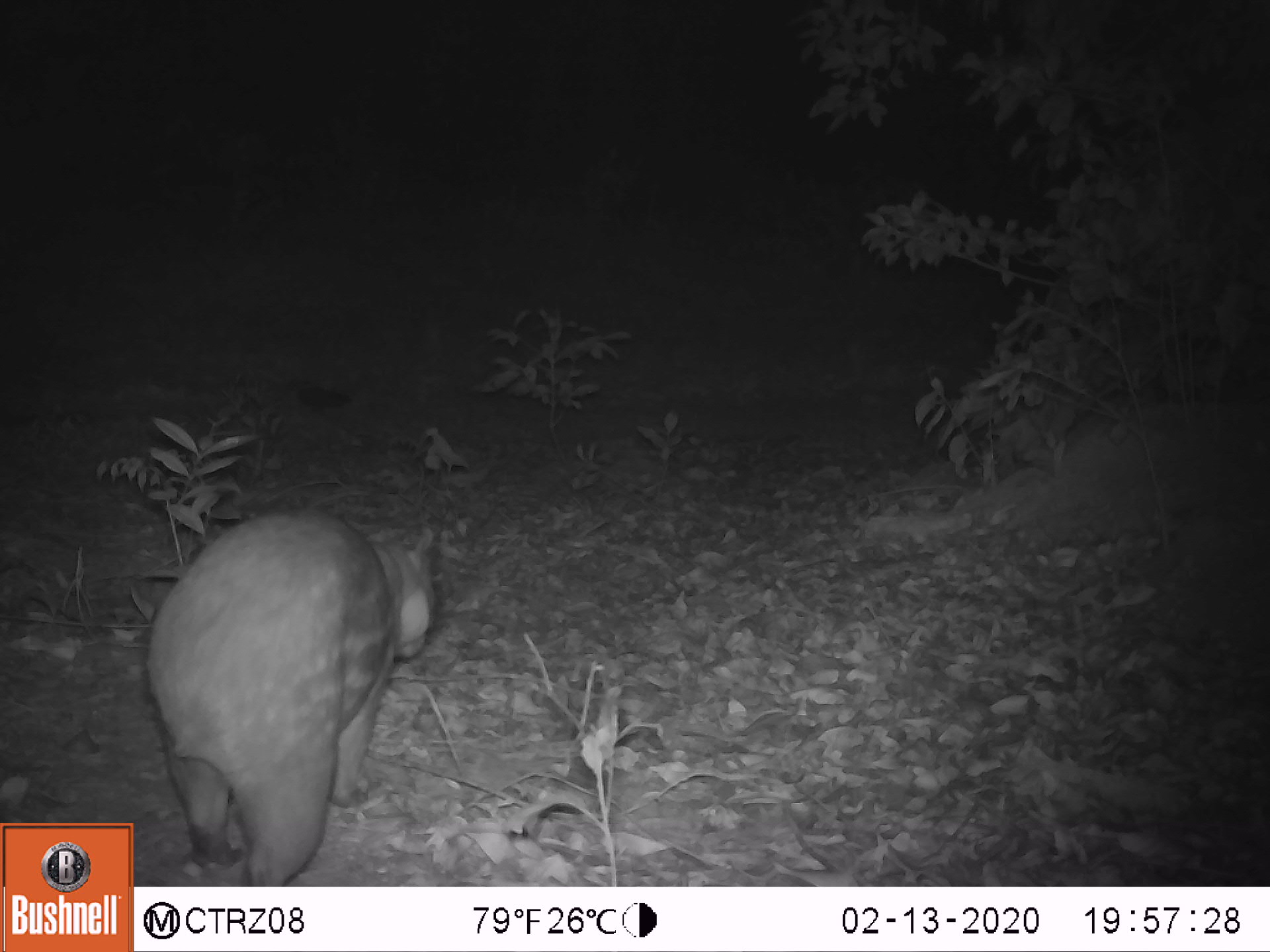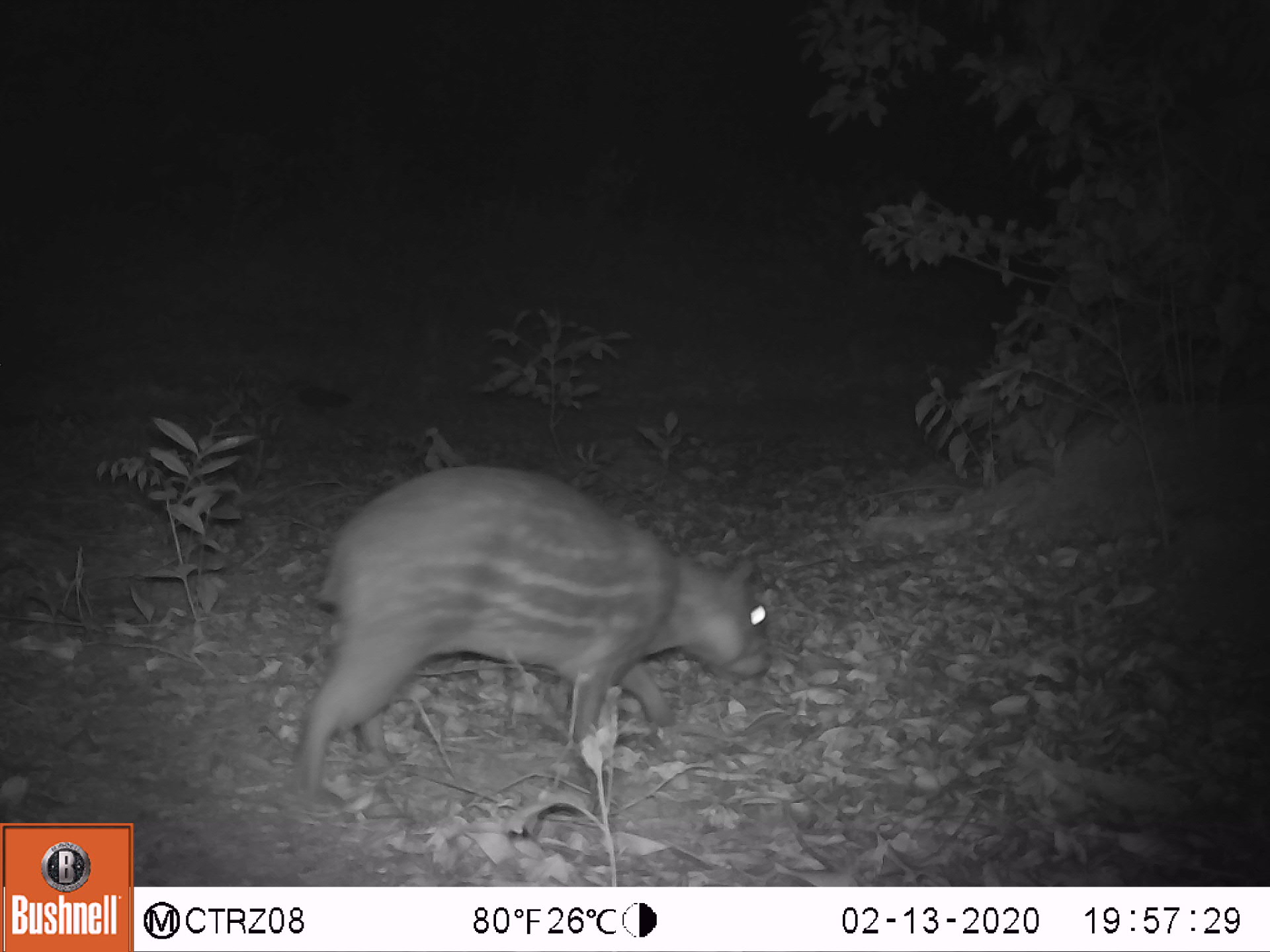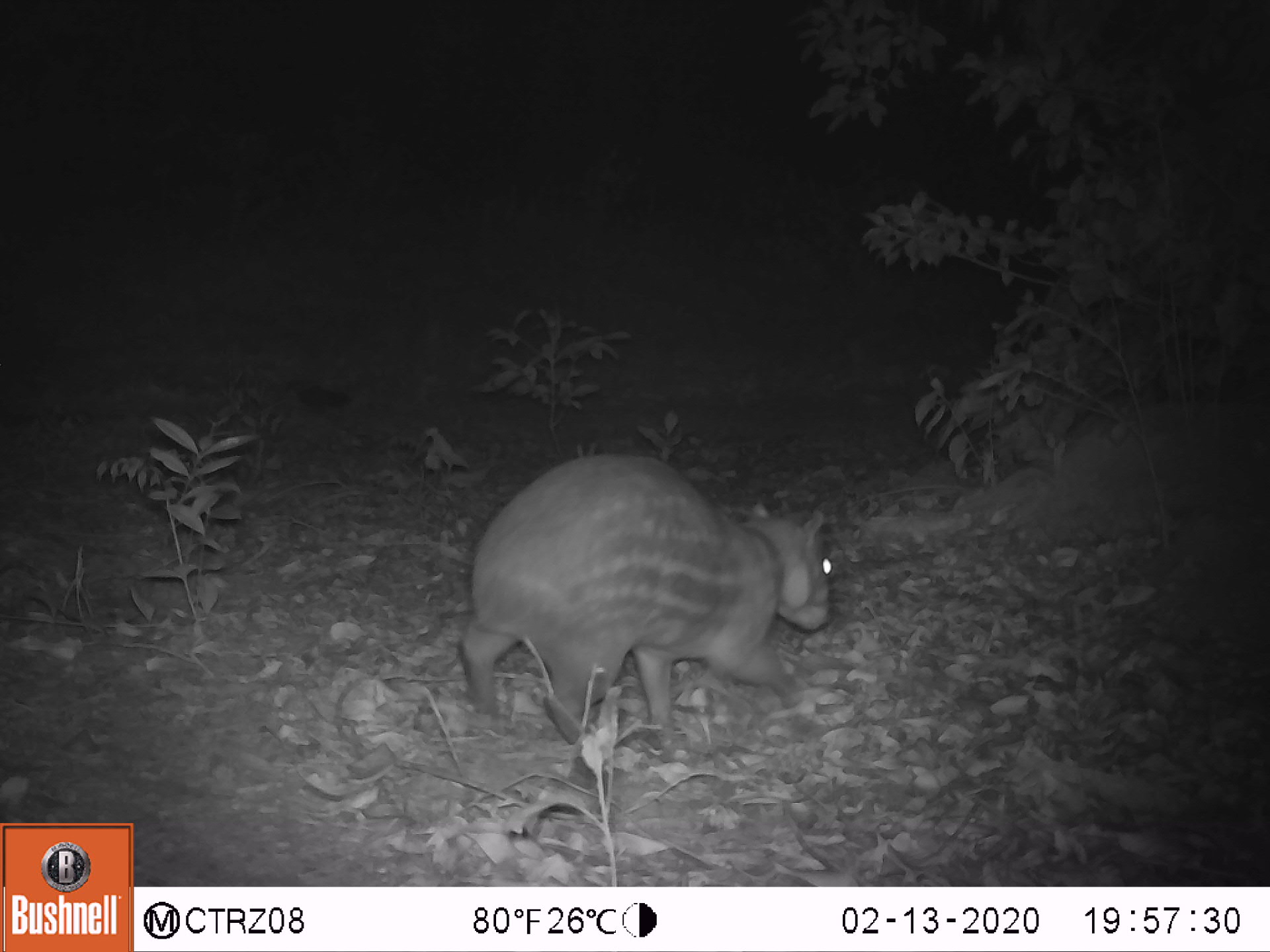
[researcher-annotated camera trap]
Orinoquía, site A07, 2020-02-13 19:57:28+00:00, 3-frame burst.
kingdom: Animalia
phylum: Chordata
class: Mammalia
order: Rodentia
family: Cuniculidae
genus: Cuniculus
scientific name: Cuniculus paca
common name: spotted paca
Spotted paca (Cuniculus paca).